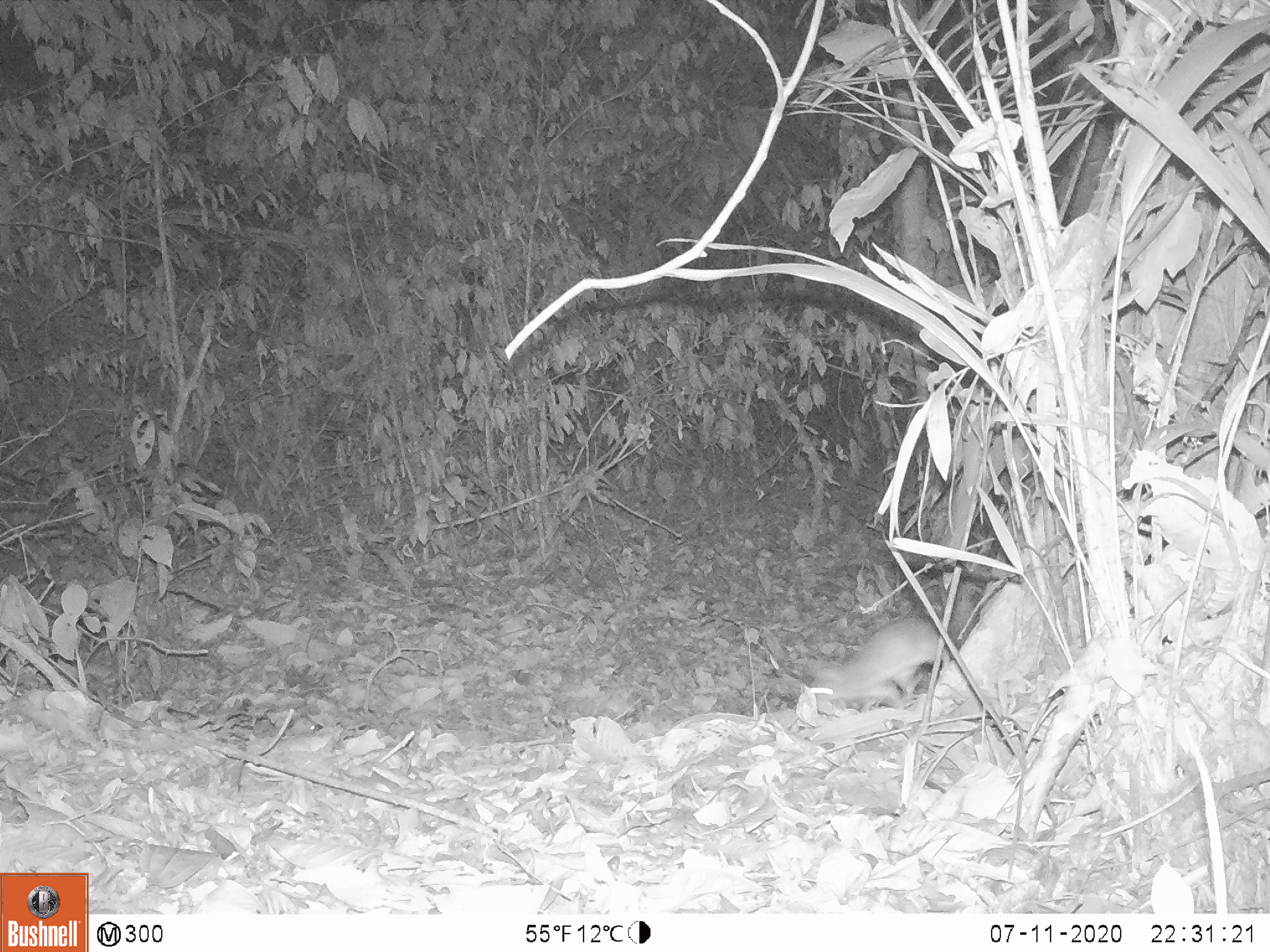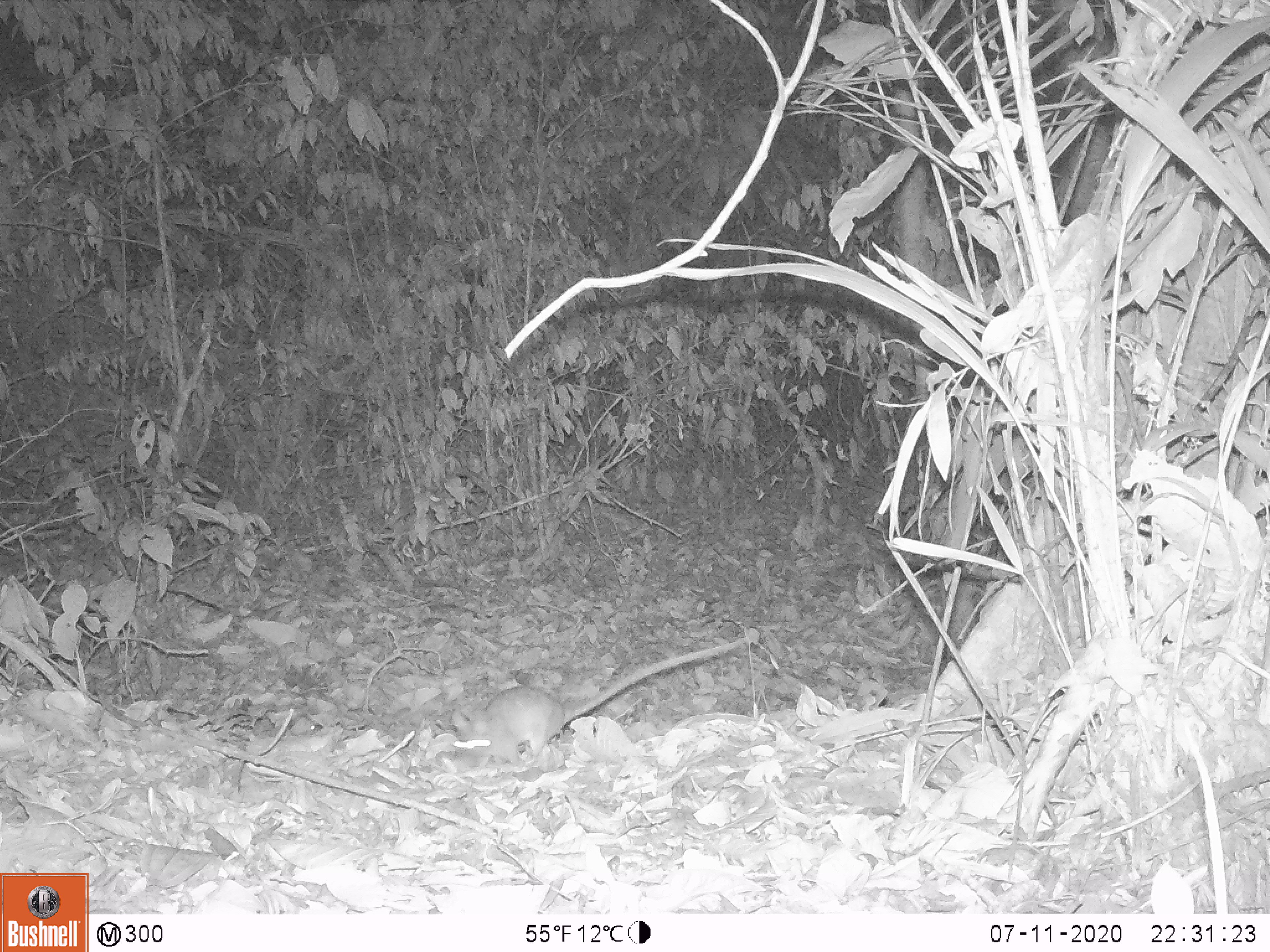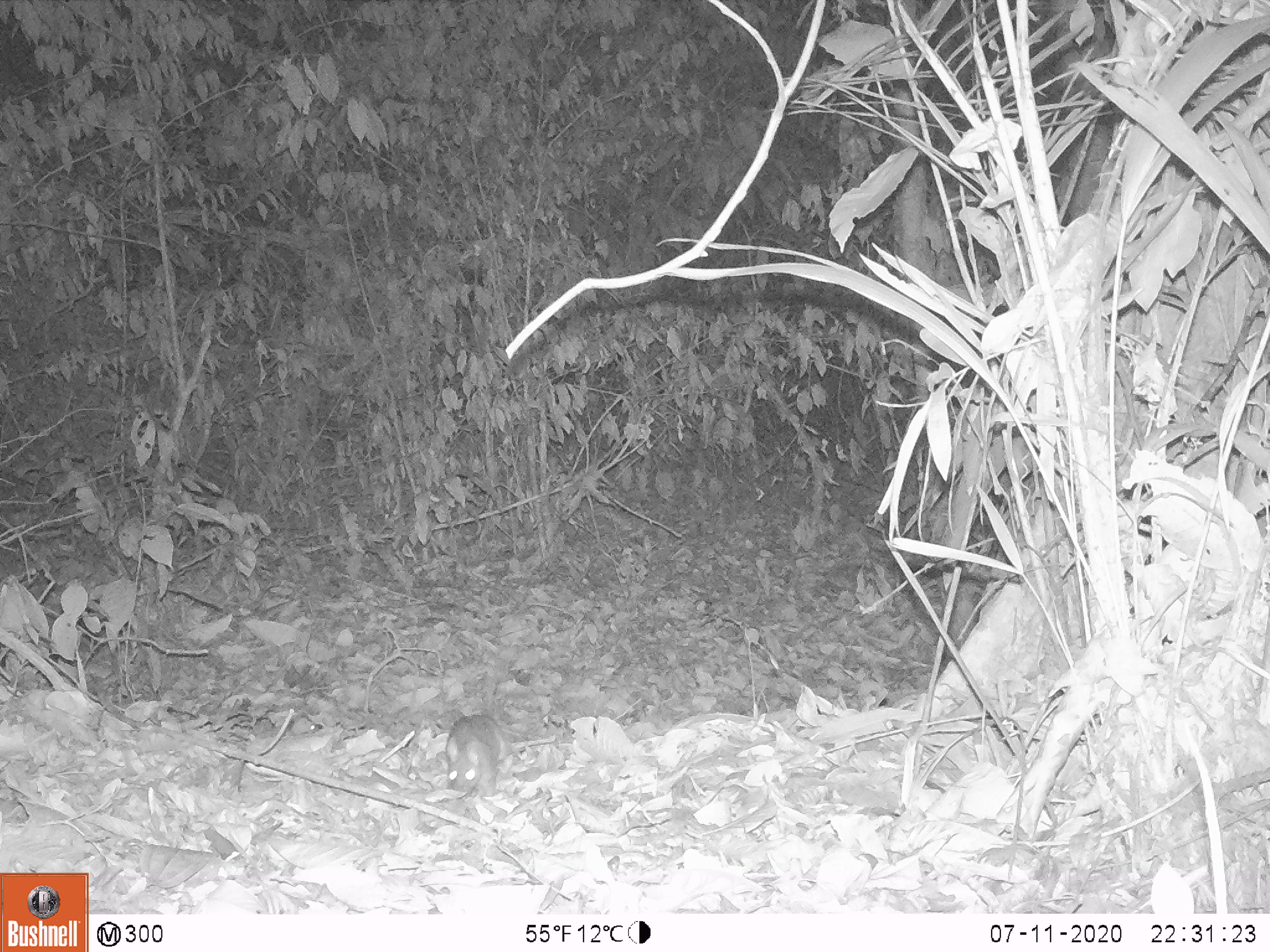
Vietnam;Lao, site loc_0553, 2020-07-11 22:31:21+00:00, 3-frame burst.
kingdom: Animalia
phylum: Chordata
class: Mammalia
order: Rodentia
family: Muridae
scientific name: Muridae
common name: old-world mice and rats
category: unidentified murid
Unidentified murid (old-world mice and rats) (Muridae). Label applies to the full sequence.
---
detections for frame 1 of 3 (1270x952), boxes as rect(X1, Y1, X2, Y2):
unidentified murid: rect(802, 617, 944, 713)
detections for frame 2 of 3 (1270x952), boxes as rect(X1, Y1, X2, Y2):
unidentified murid: rect(451, 637, 745, 772)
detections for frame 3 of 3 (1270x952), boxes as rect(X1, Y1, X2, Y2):
unidentified murid: rect(444, 713, 556, 797)